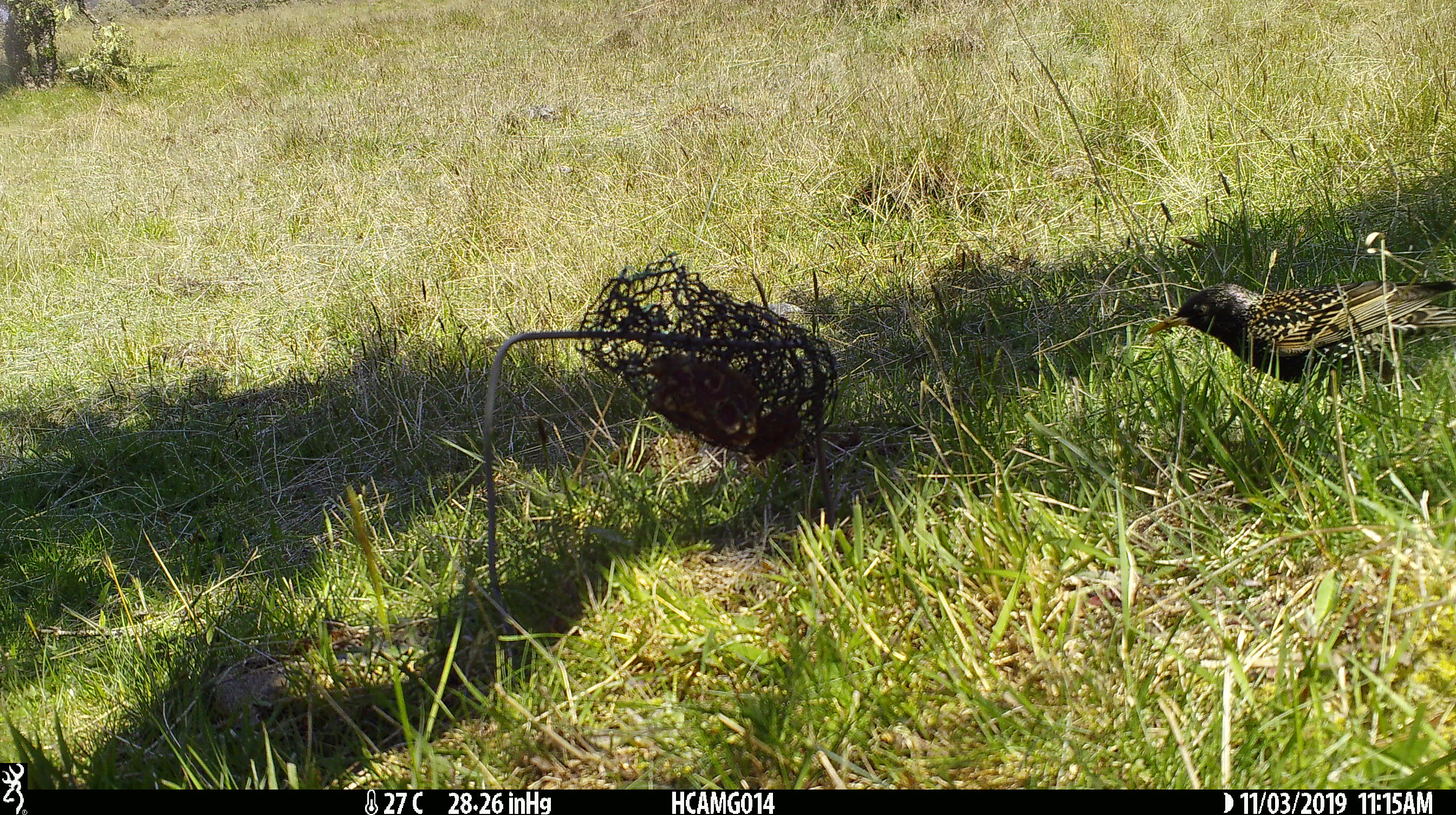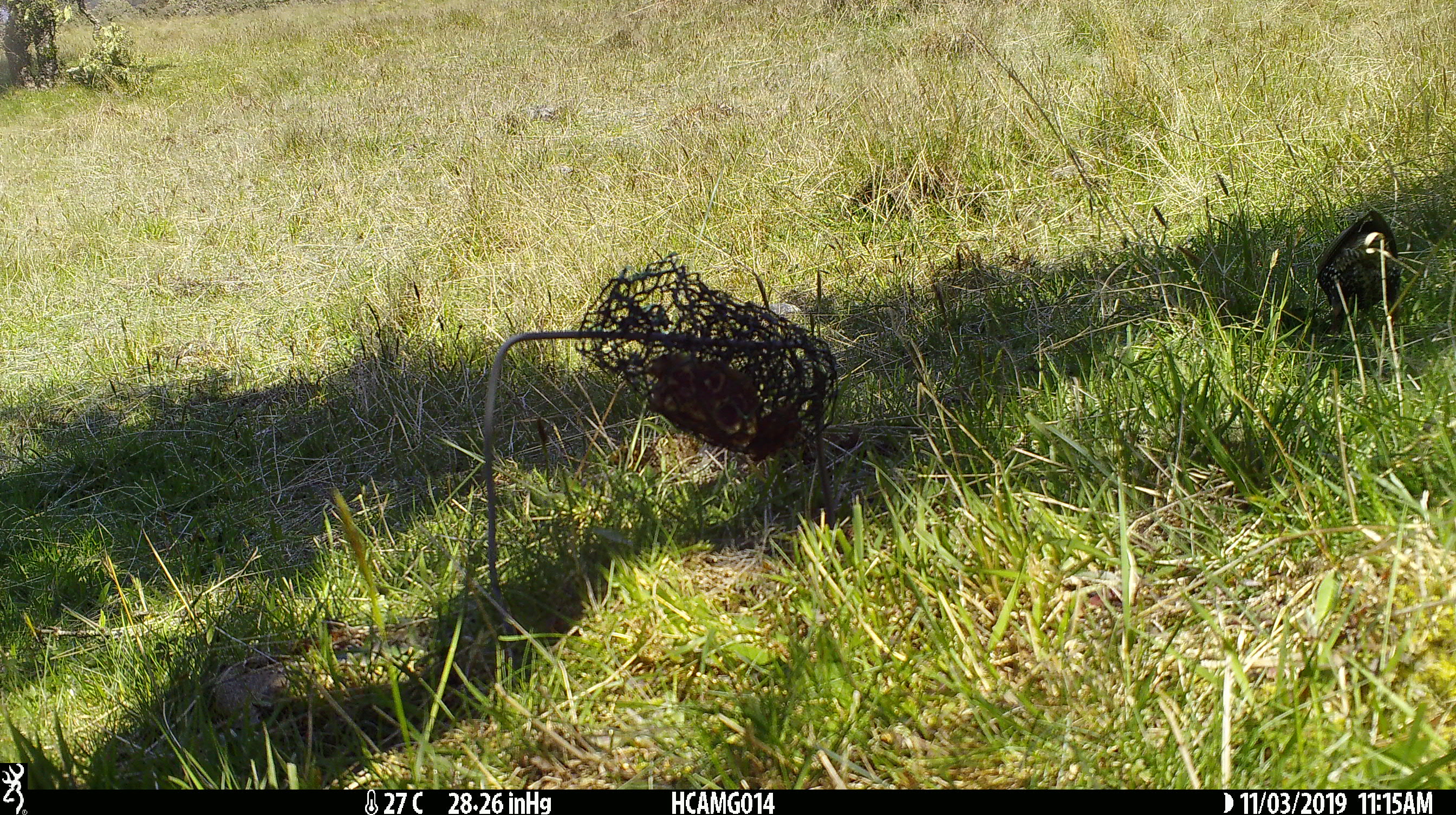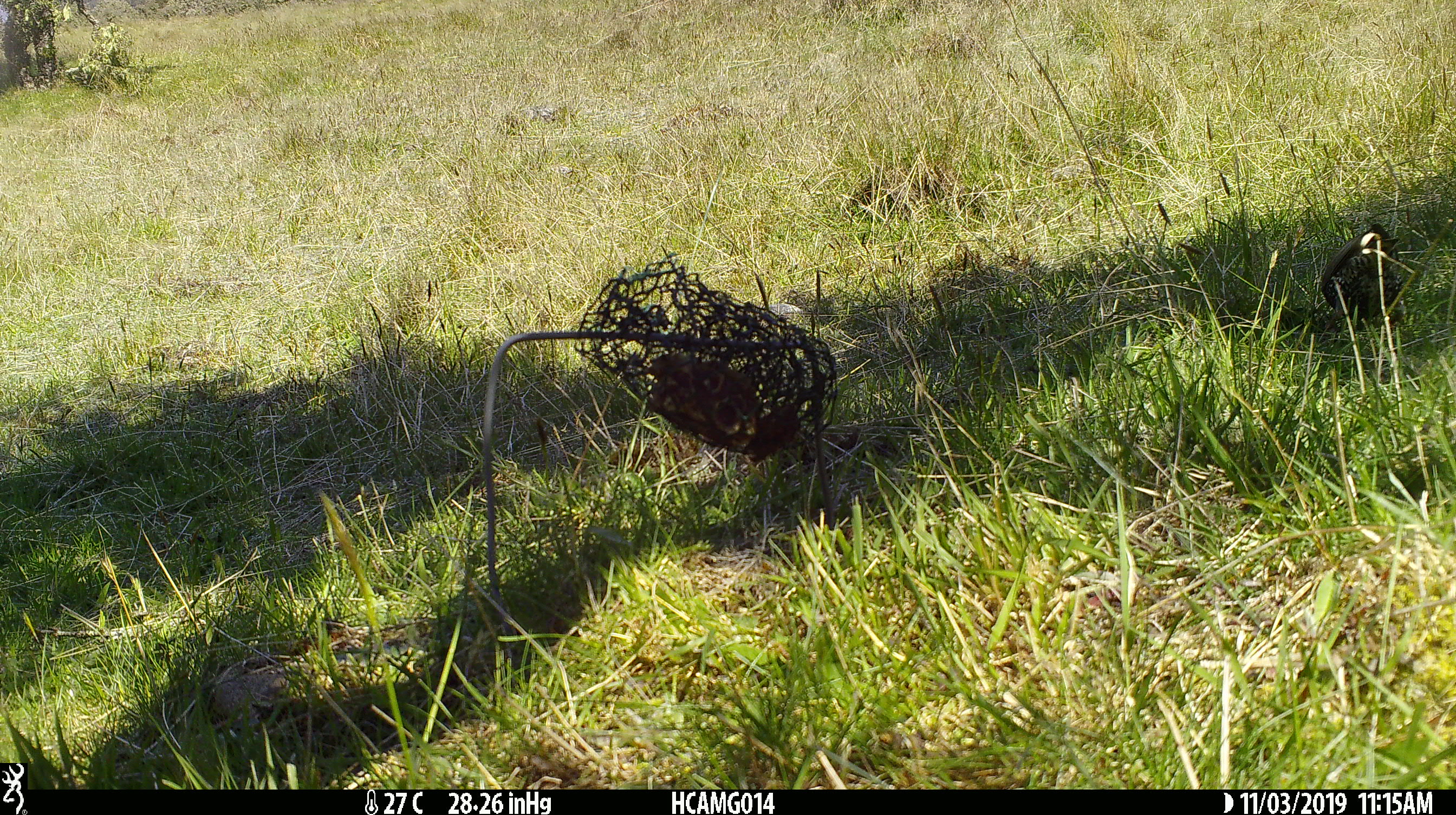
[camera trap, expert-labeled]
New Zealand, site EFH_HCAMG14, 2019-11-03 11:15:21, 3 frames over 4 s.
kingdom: Animalia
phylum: Chordata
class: Aves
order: Passeriformes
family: Sturnidae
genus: Sturnus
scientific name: Sturnus vulgaris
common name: european starling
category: starling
Starling (european starling) (Sturnus vulgaris).